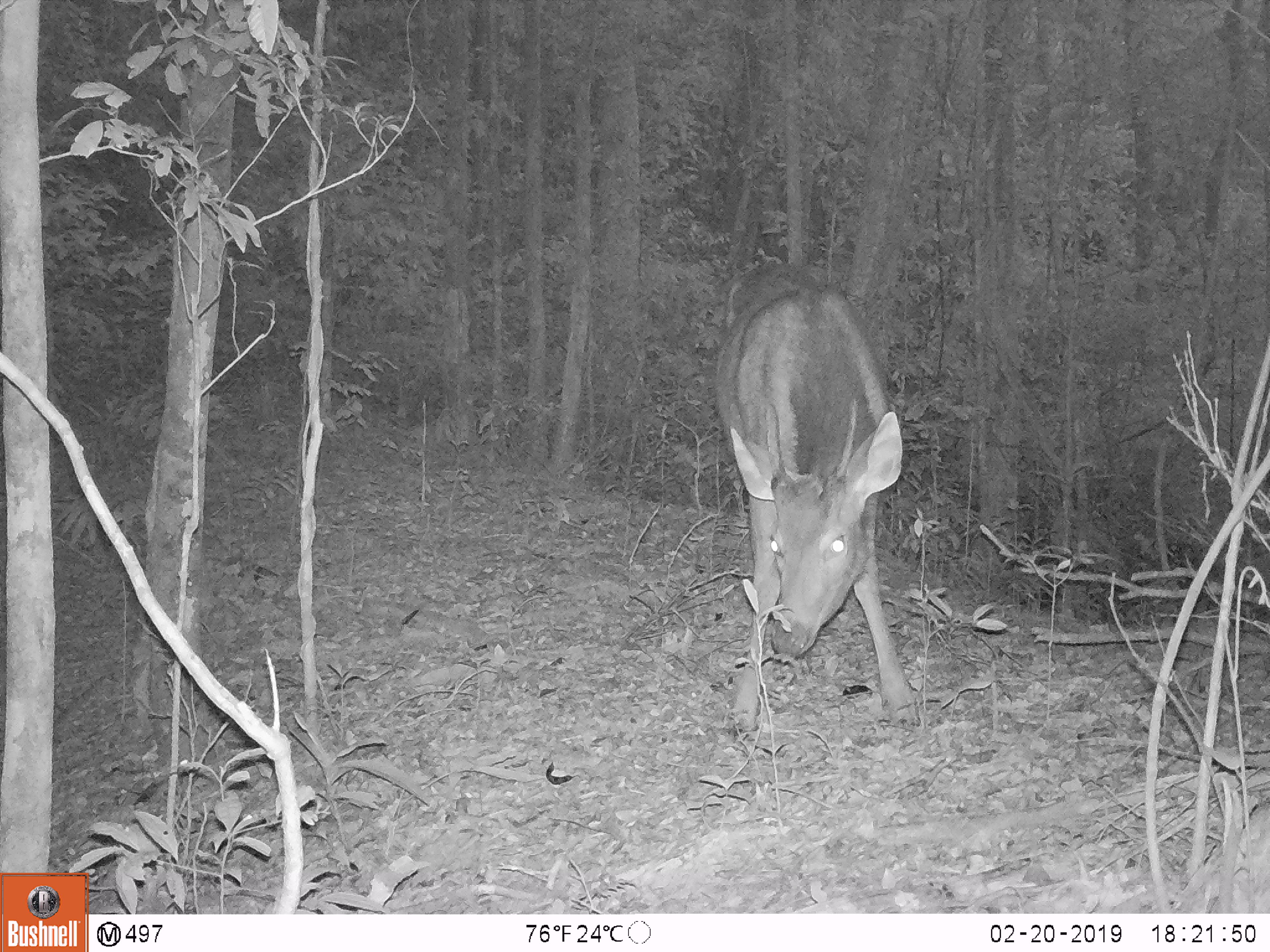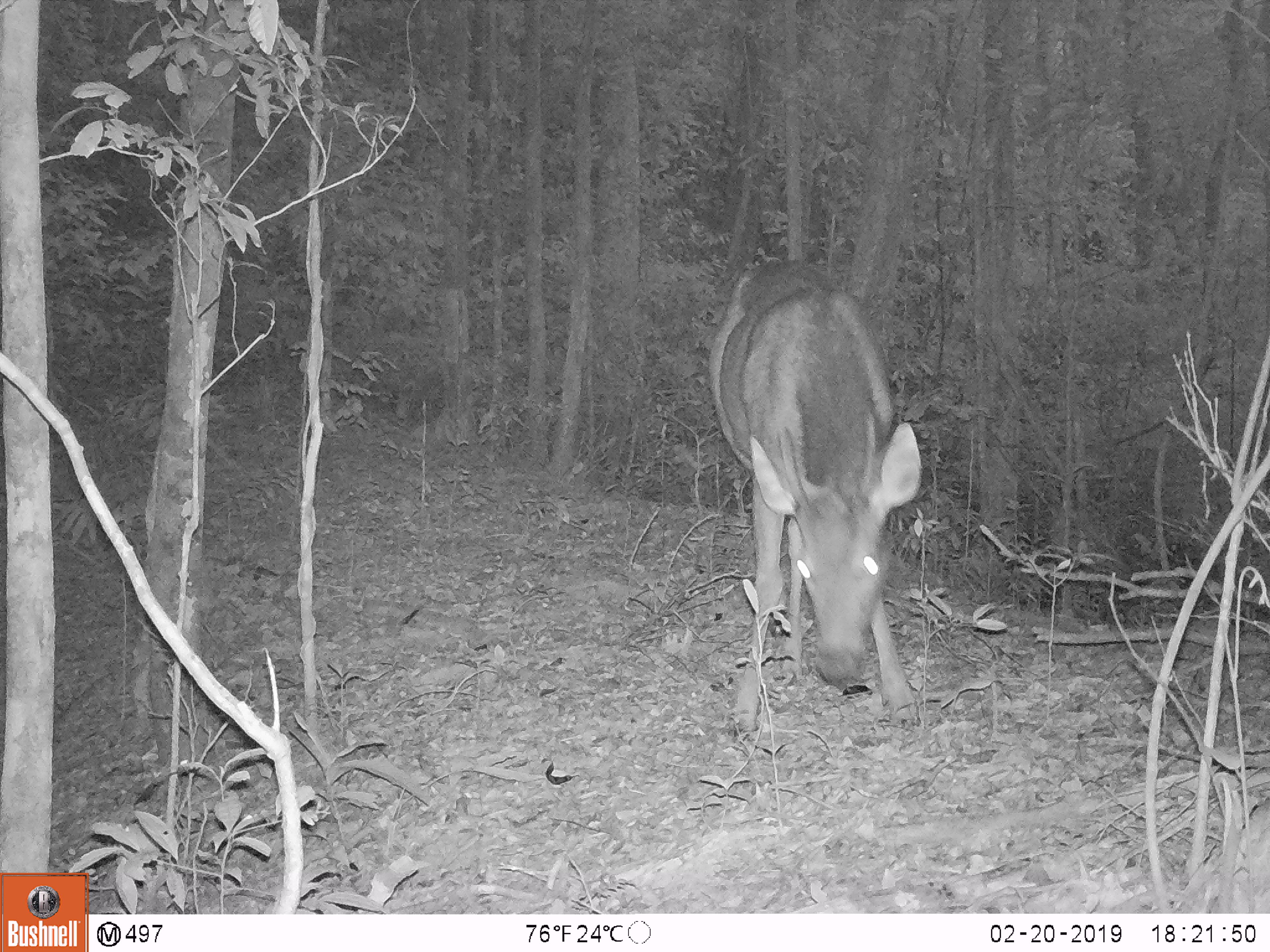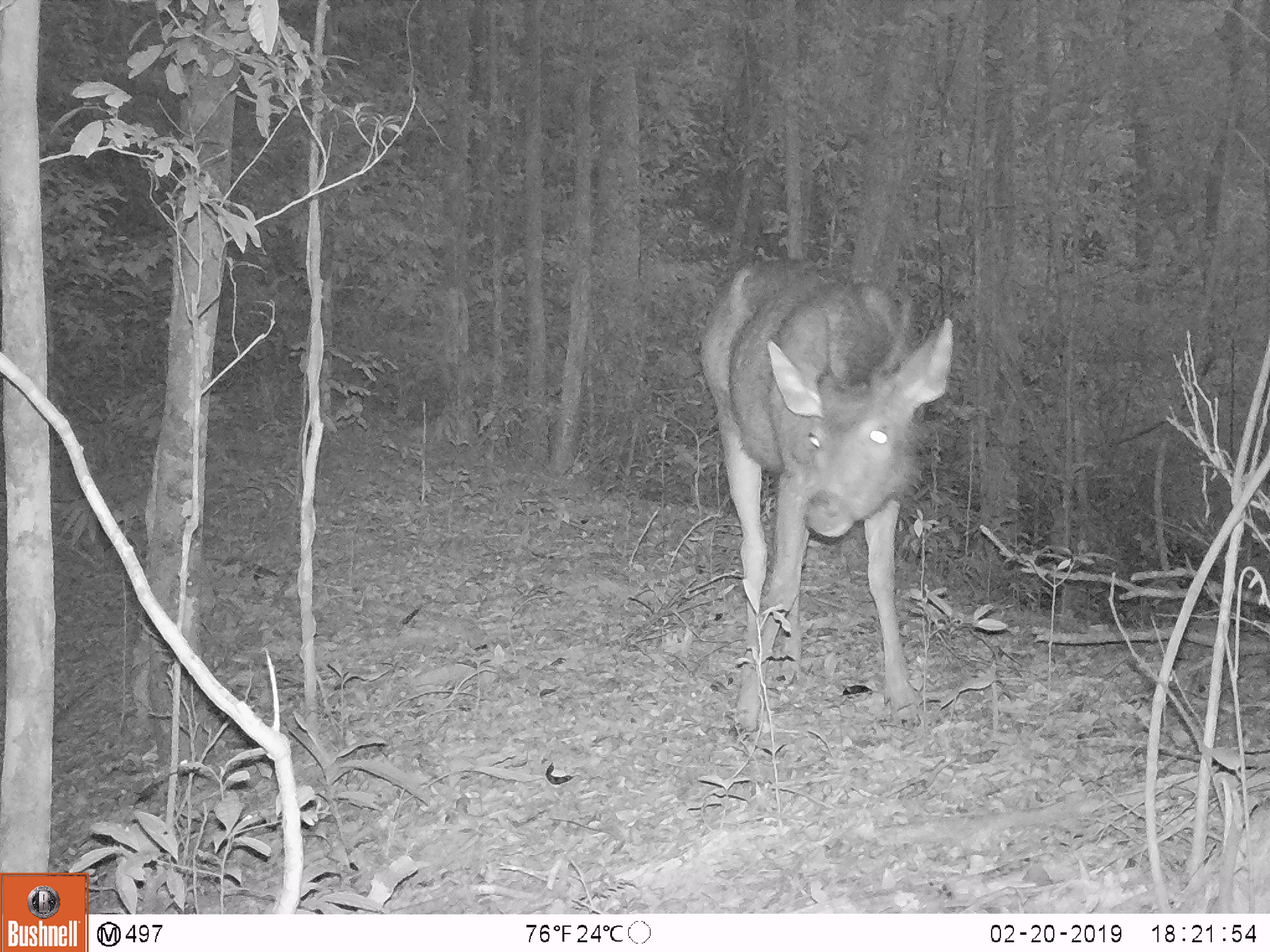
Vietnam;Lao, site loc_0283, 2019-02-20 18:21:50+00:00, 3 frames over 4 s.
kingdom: Animalia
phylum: Chordata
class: Mammalia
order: Artiodactyla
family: Cervidae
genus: Rusa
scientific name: Rusa unicolor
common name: sambar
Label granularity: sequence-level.